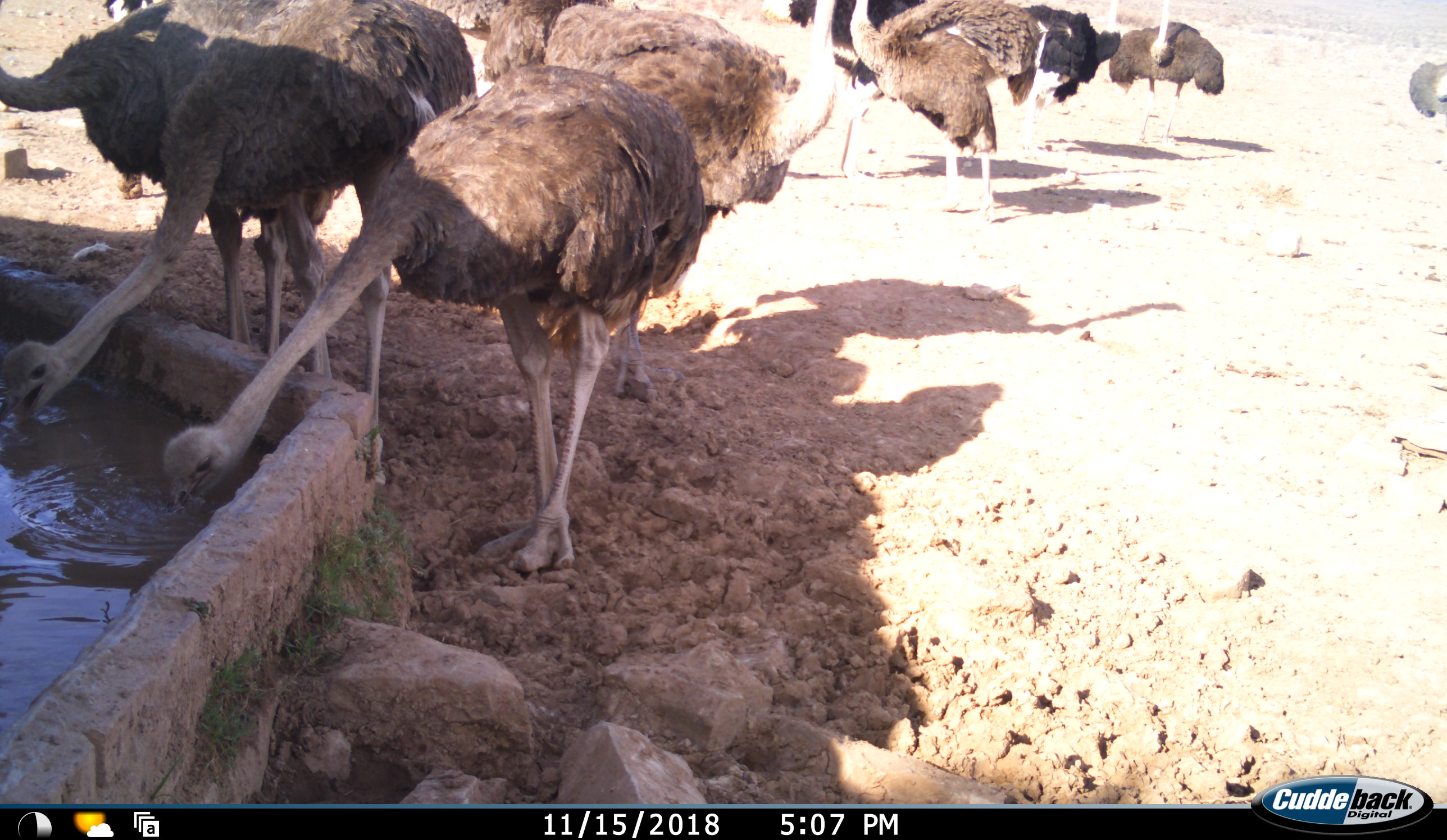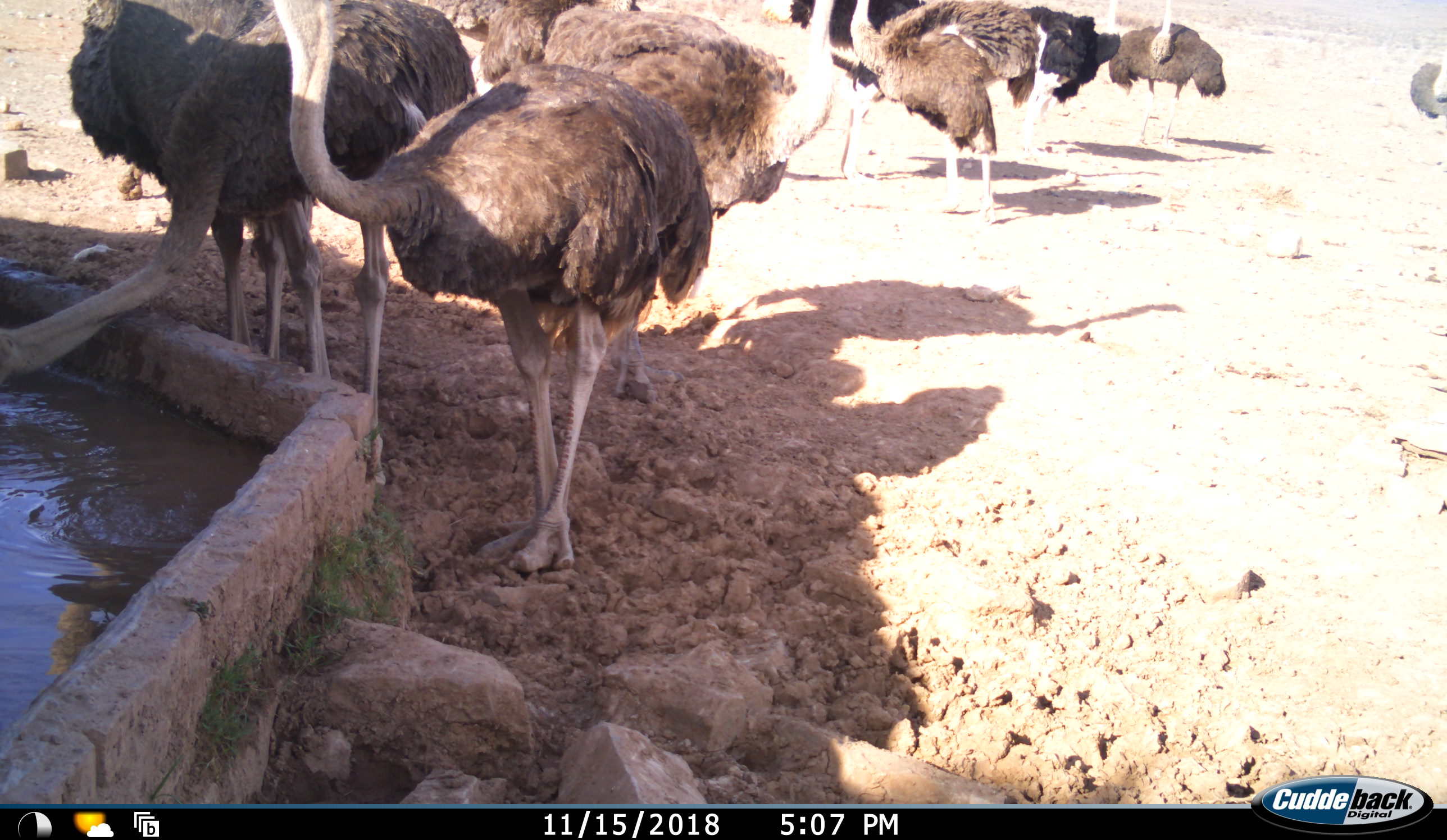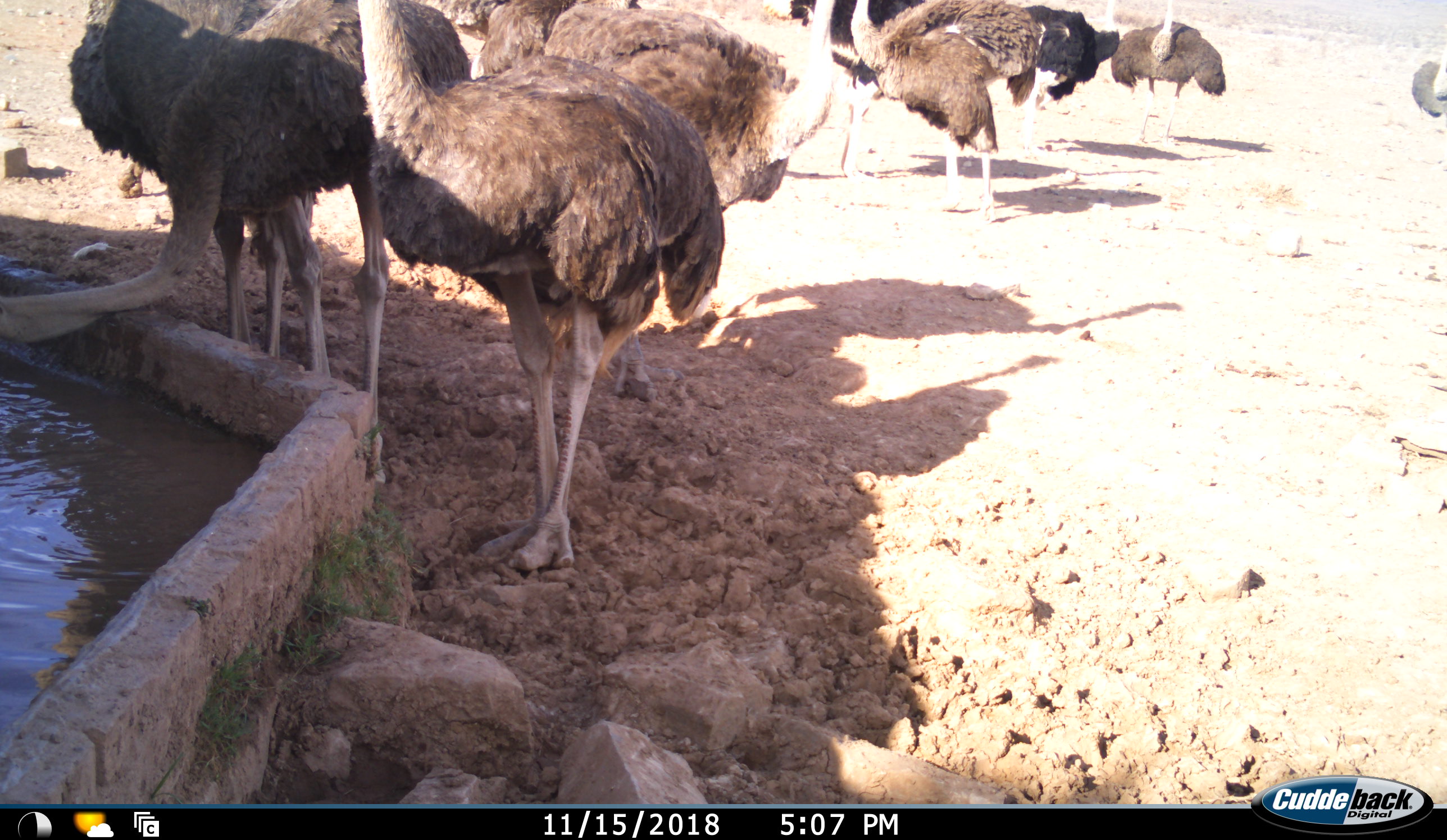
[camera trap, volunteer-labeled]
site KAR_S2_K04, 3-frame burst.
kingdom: Animalia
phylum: Chordata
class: Aves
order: Struthioniformes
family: Struthionidae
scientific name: Struthionidae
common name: ostrich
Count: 11-50.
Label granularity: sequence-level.